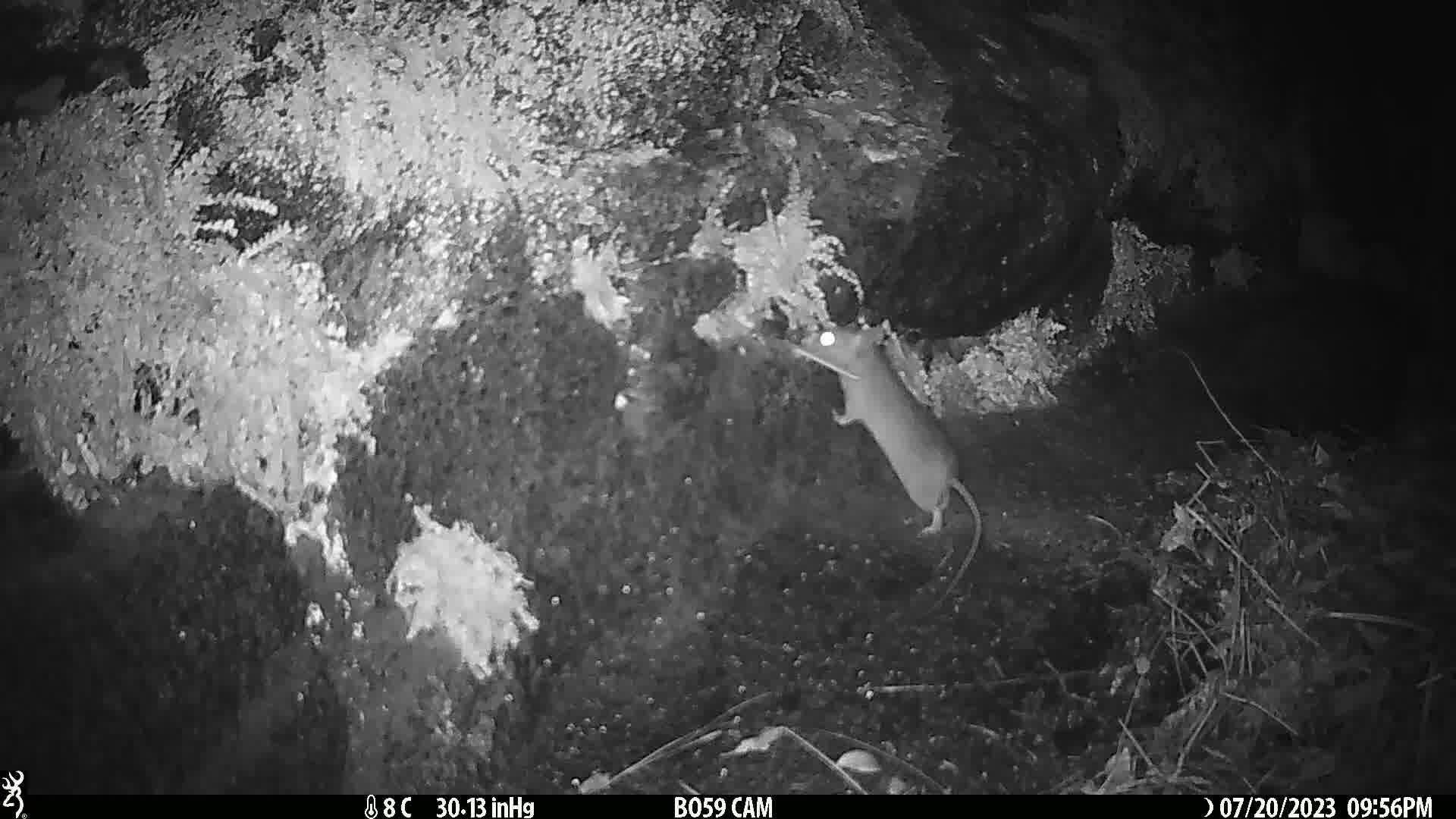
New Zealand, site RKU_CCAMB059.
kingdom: Animalia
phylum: Chordata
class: Mammalia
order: Rodentia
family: Muridae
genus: Rattus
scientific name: Rattus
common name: rat